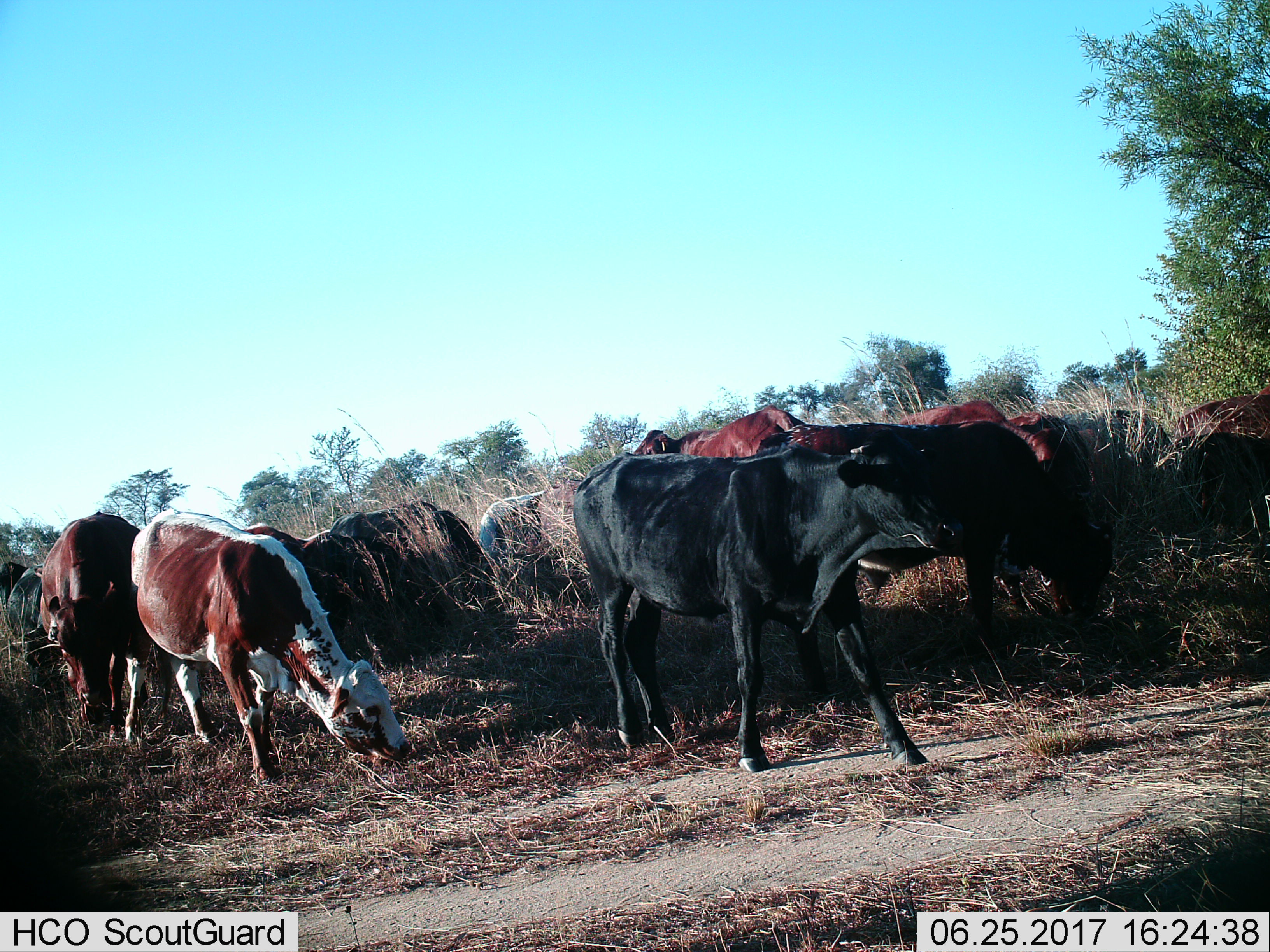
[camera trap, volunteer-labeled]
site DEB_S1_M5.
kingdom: Animalia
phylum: Chordata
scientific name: Vertebrata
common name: domestic animal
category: domesticanimal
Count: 11-50.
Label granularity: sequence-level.